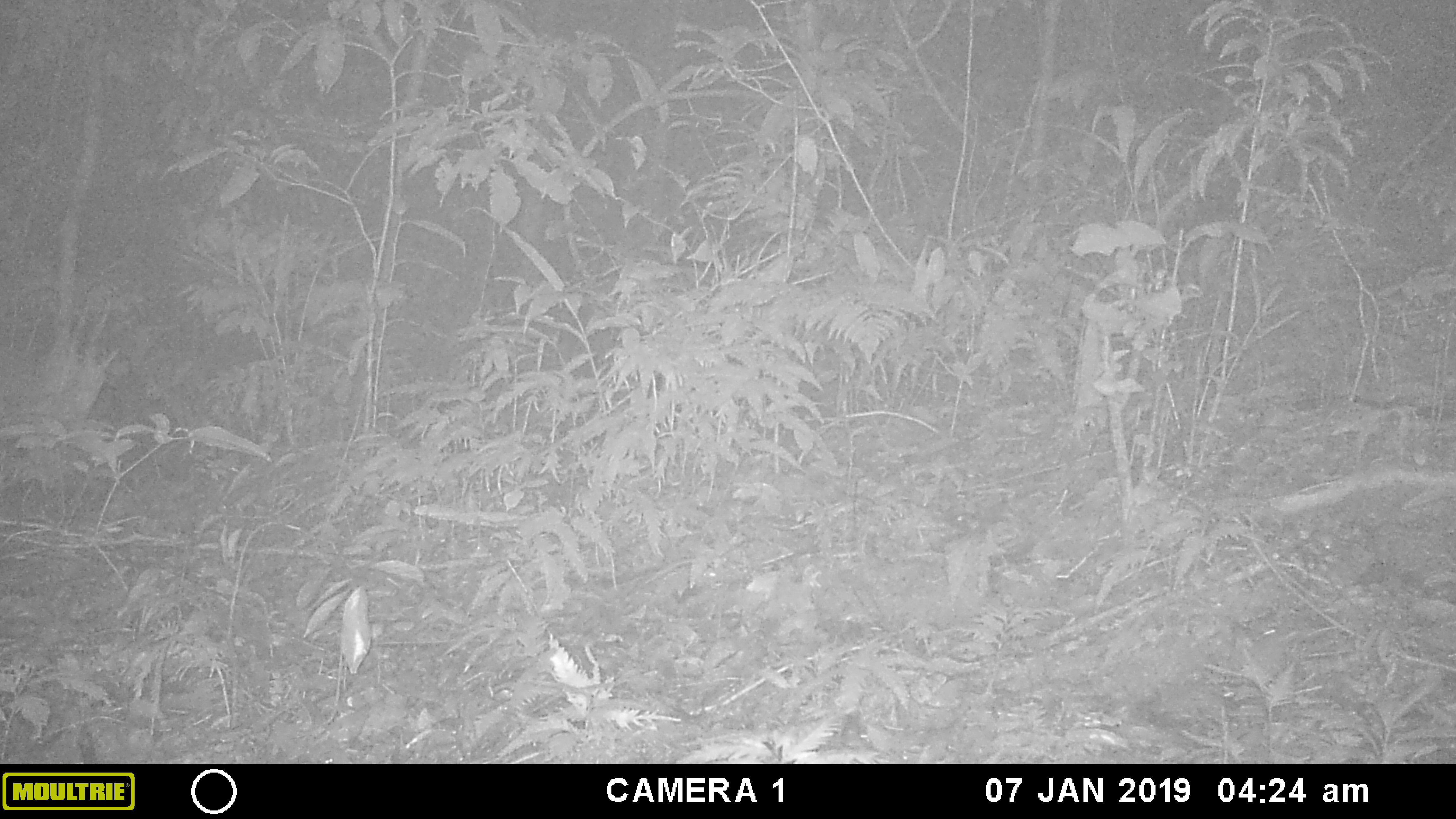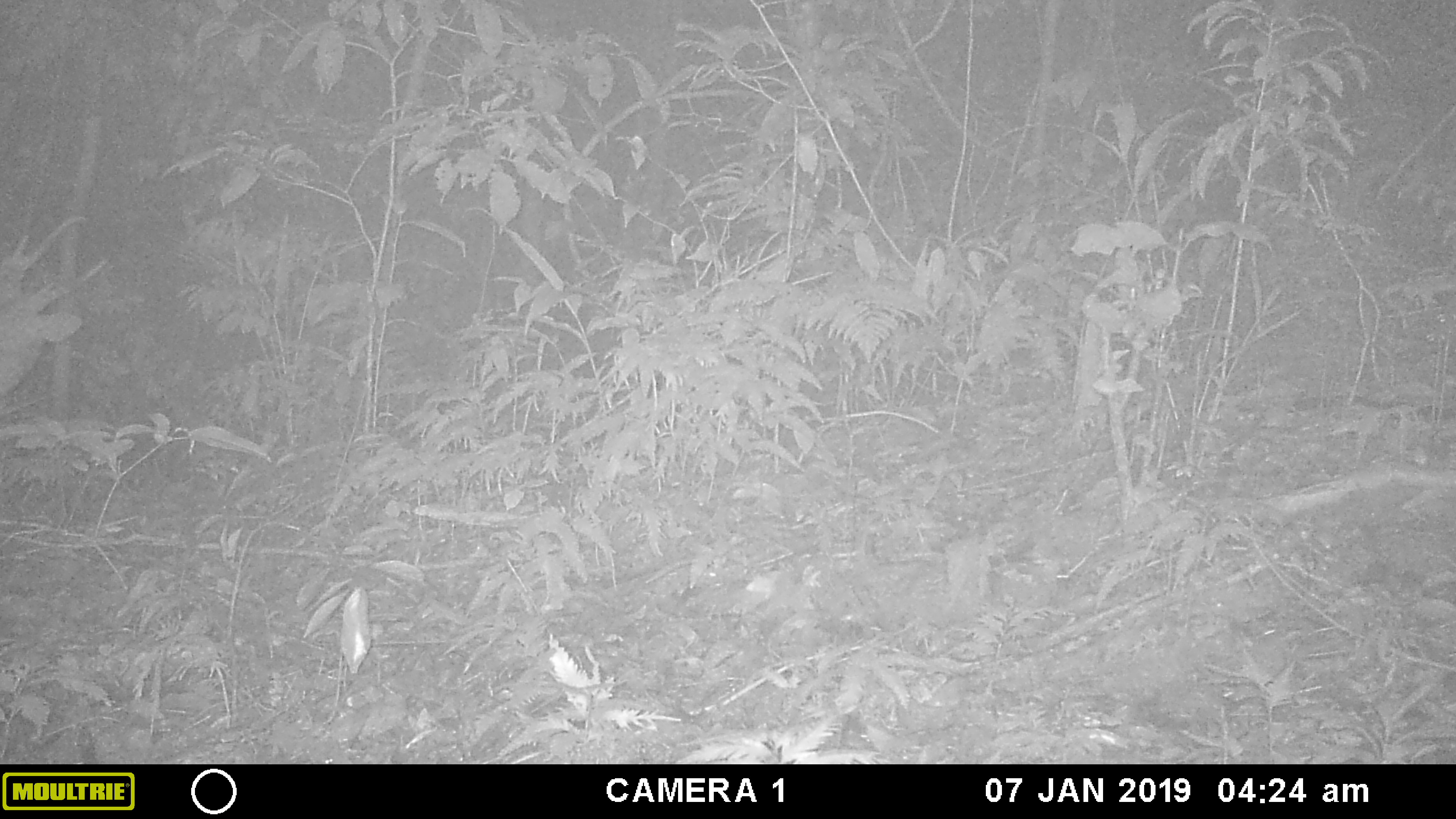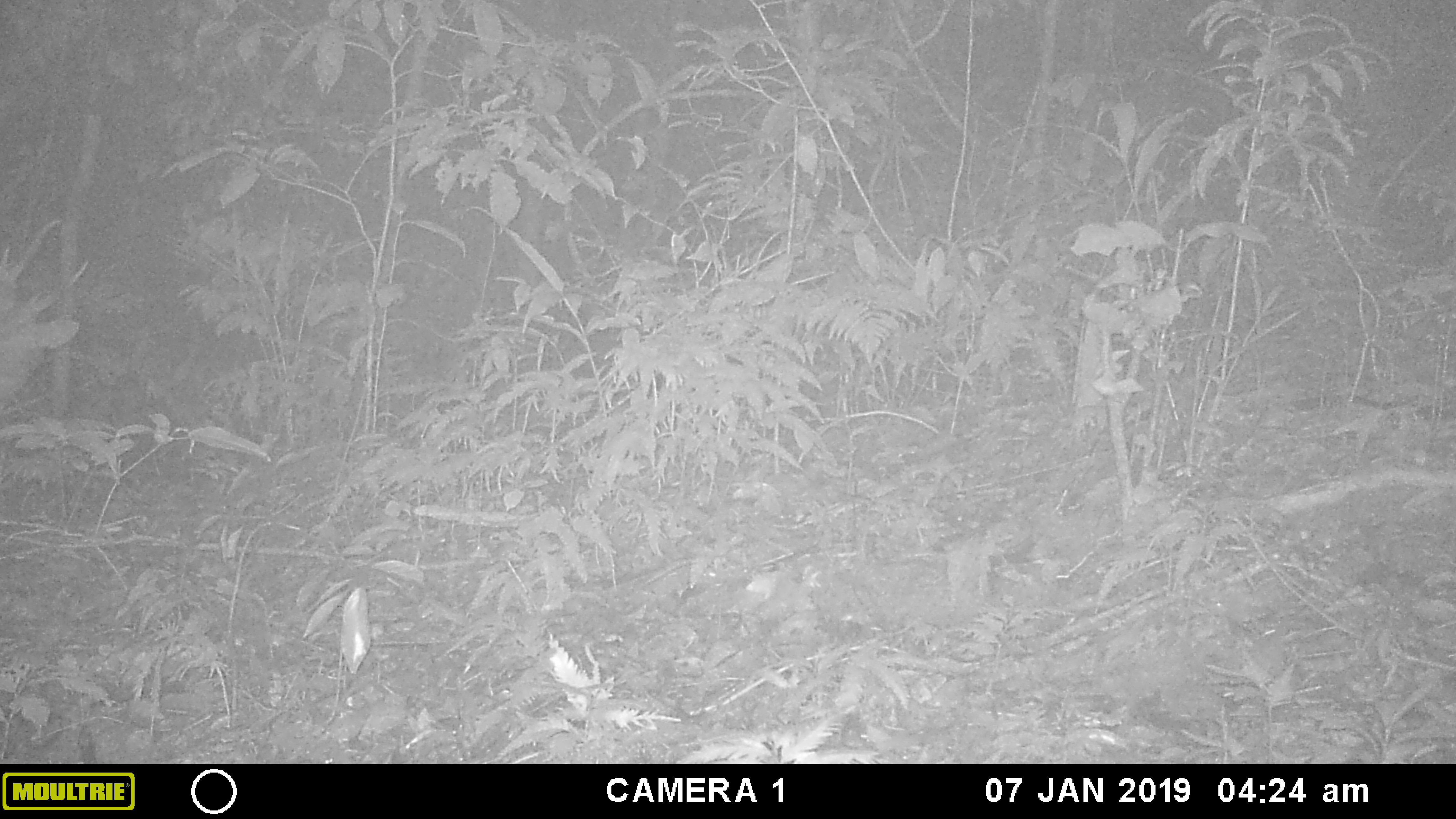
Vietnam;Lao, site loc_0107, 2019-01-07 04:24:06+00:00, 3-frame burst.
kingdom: Animalia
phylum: Chordata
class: Mammalia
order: Artiodactyla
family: Cervidae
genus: Muntiacus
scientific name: Muntiacus vuquangensis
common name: large-antlered muntjac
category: large antlered muntjac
Large antlered muntjac (large-antlered muntjac) (Muntiacus vuquangensis). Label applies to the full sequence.